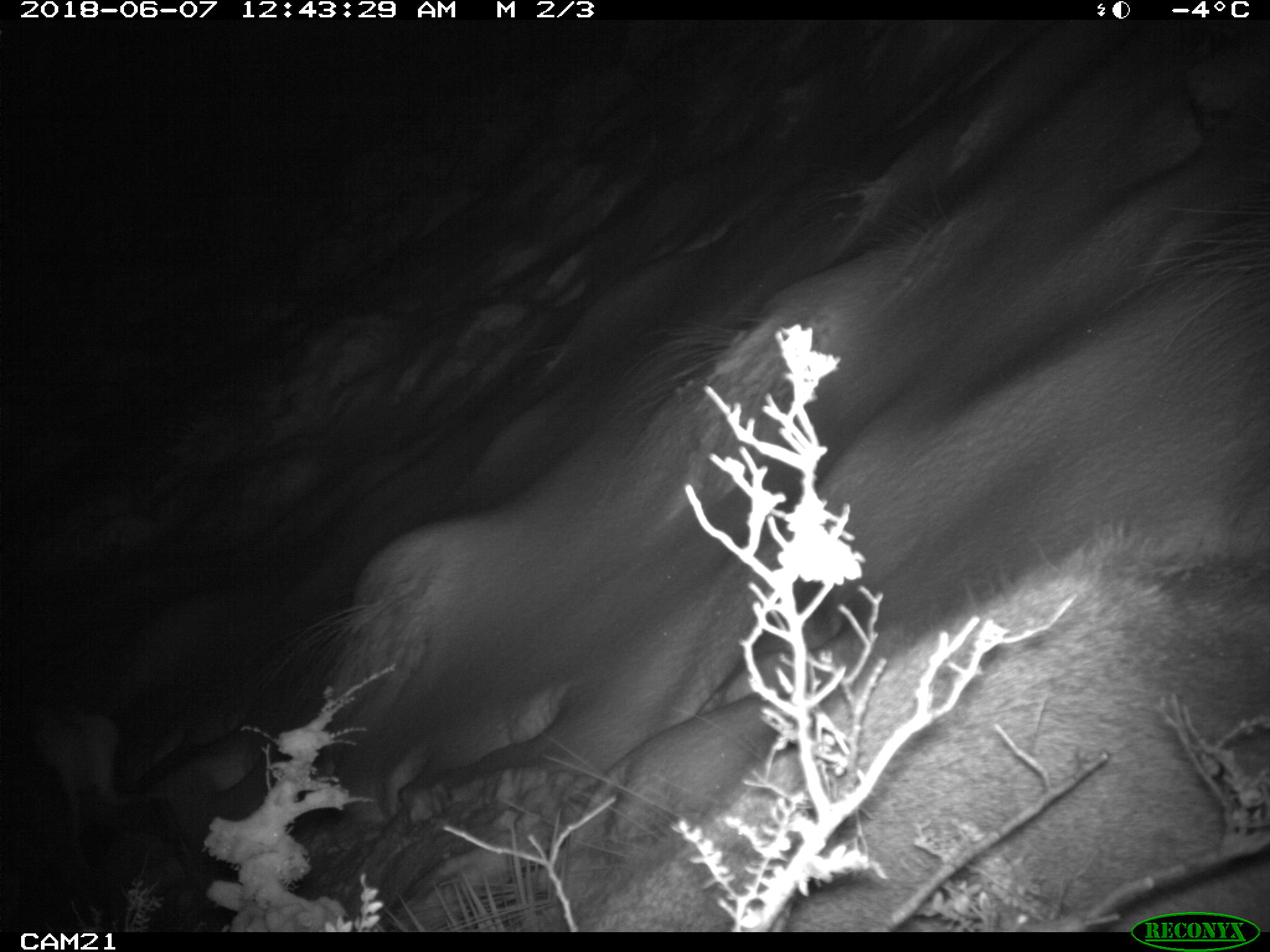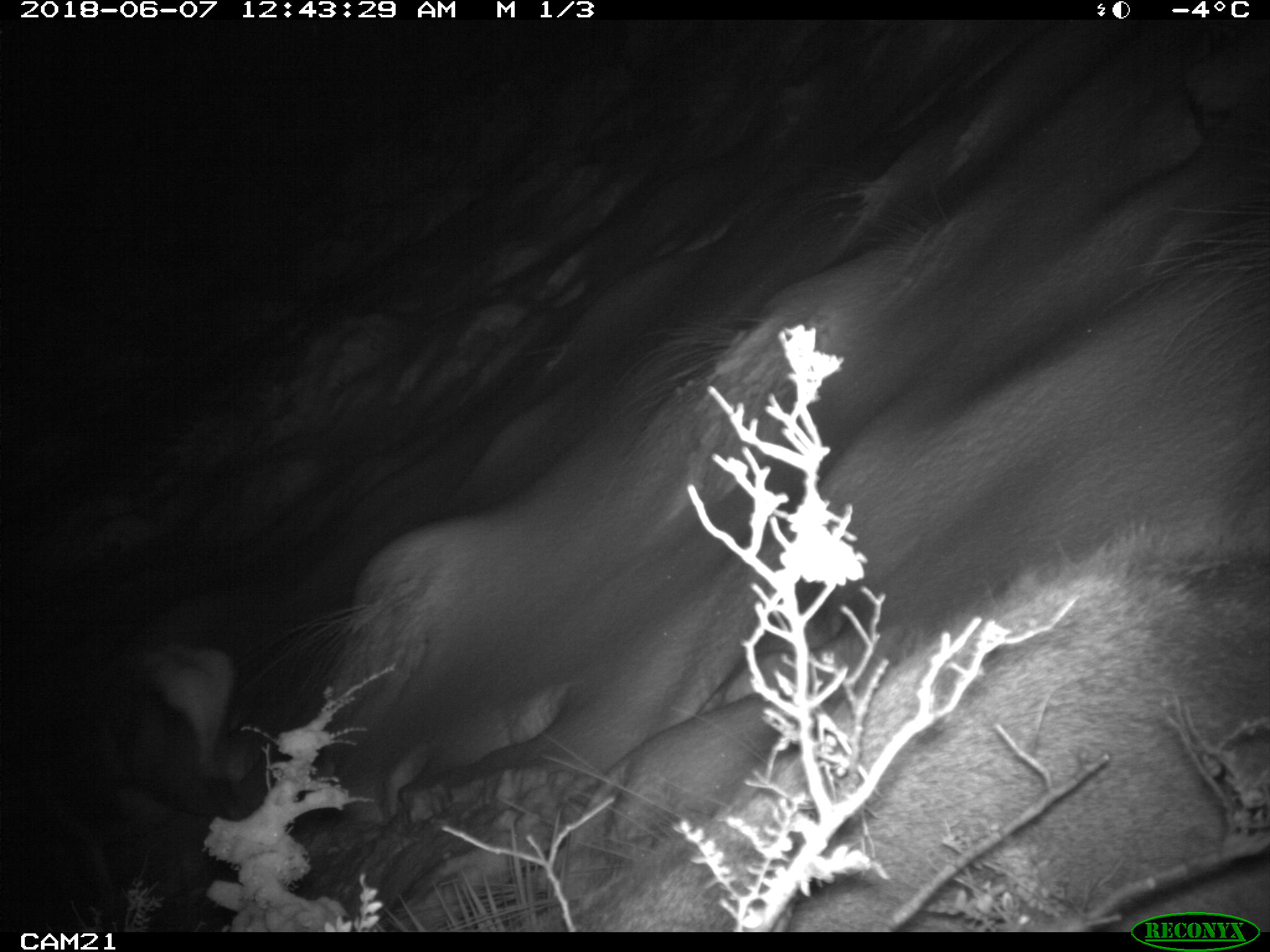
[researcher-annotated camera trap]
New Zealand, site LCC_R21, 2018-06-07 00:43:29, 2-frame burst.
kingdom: Animalia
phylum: Chordata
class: Mammalia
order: Artiodactyla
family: Cervidae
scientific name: Cervidae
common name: deer